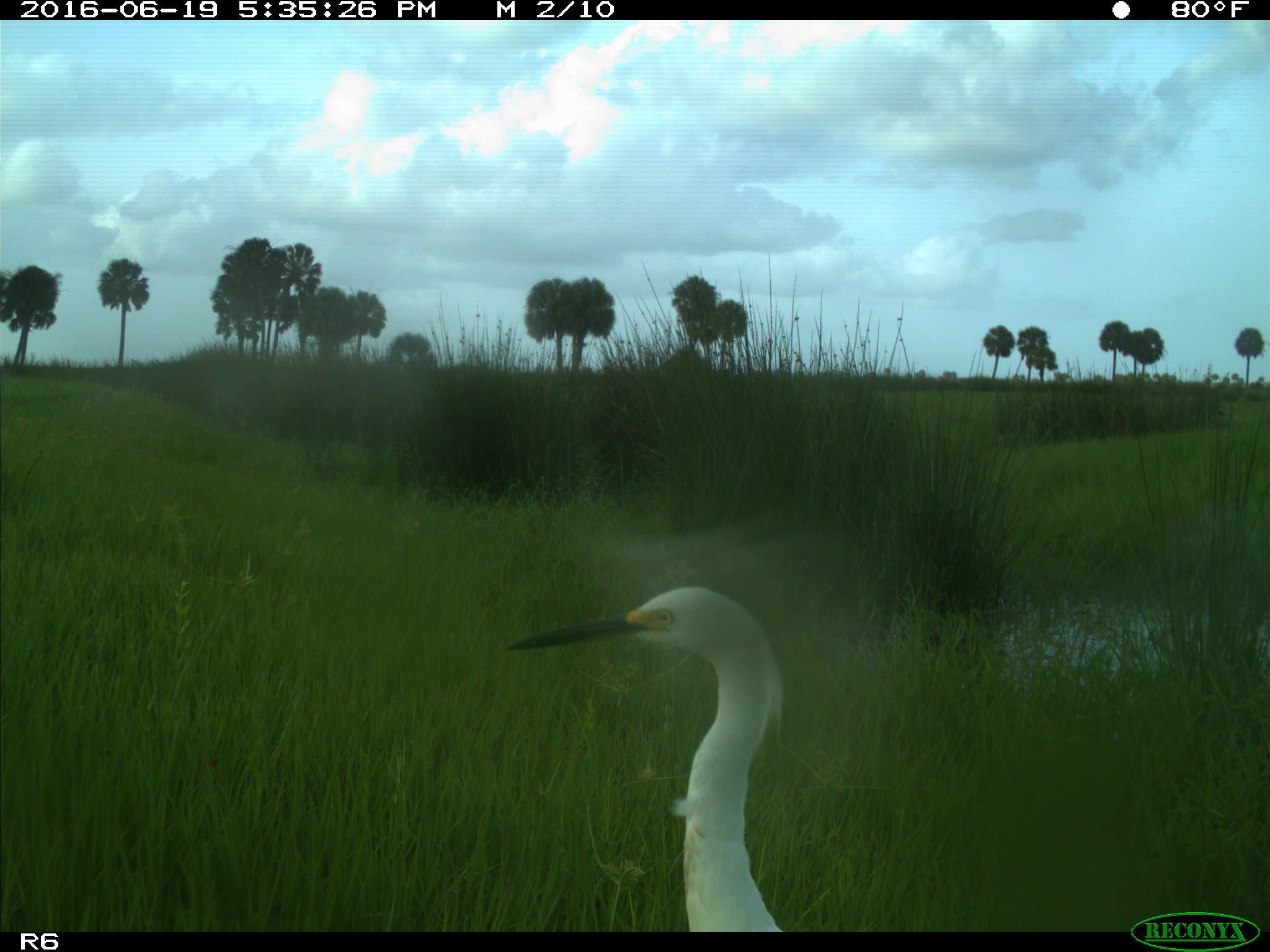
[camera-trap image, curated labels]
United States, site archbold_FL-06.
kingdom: Animalia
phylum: Chordata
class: Aves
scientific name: Aves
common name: birds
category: unidentified bird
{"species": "unidentified bird (birds) (Aves)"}